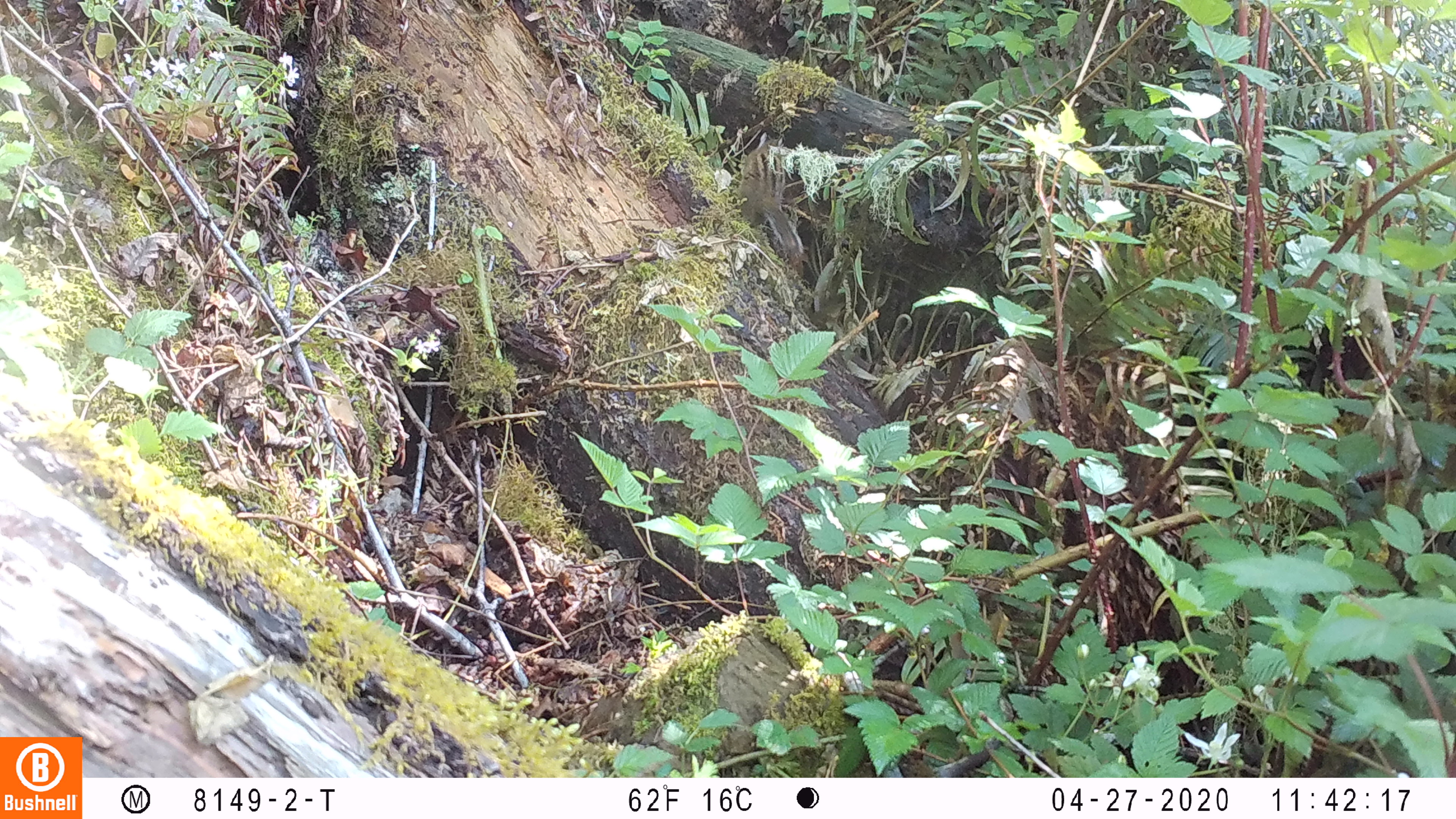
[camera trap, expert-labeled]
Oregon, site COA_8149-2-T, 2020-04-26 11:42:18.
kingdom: Animalia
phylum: Chordata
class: Mammalia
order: Rodentia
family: Sciuridae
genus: Neotamias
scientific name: Neotamias townsendii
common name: townsend's chipmunk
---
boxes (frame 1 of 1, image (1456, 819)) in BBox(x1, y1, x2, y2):
townsend's chipmunk: BBox(734, 129, 806, 262)